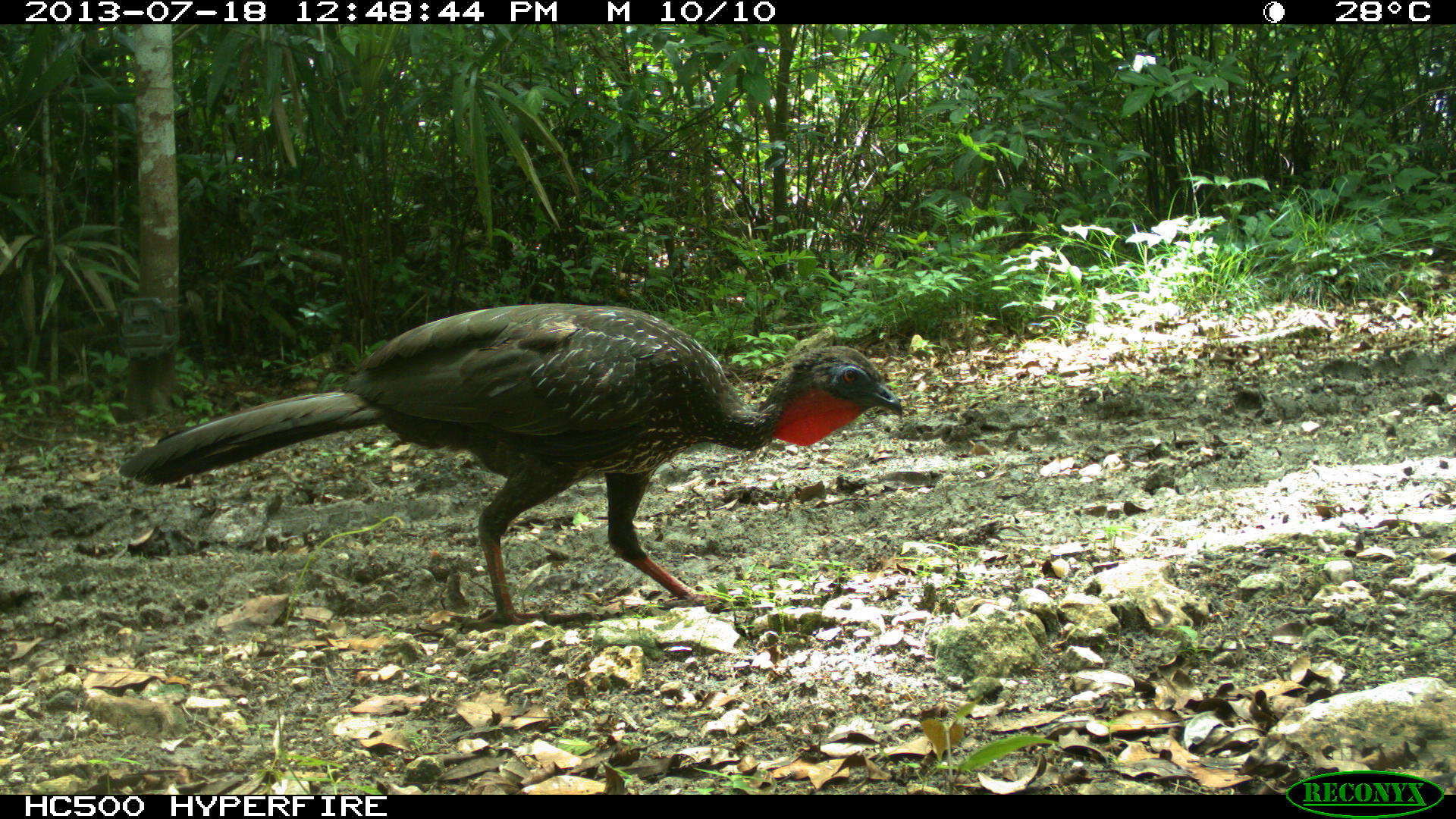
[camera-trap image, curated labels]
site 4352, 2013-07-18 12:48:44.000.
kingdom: Animalia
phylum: Chordata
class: Aves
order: Galliformes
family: Cracidae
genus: Penelope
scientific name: Penelope purpurascens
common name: crested guan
Penelope purpurascens (crested guan), count 1.